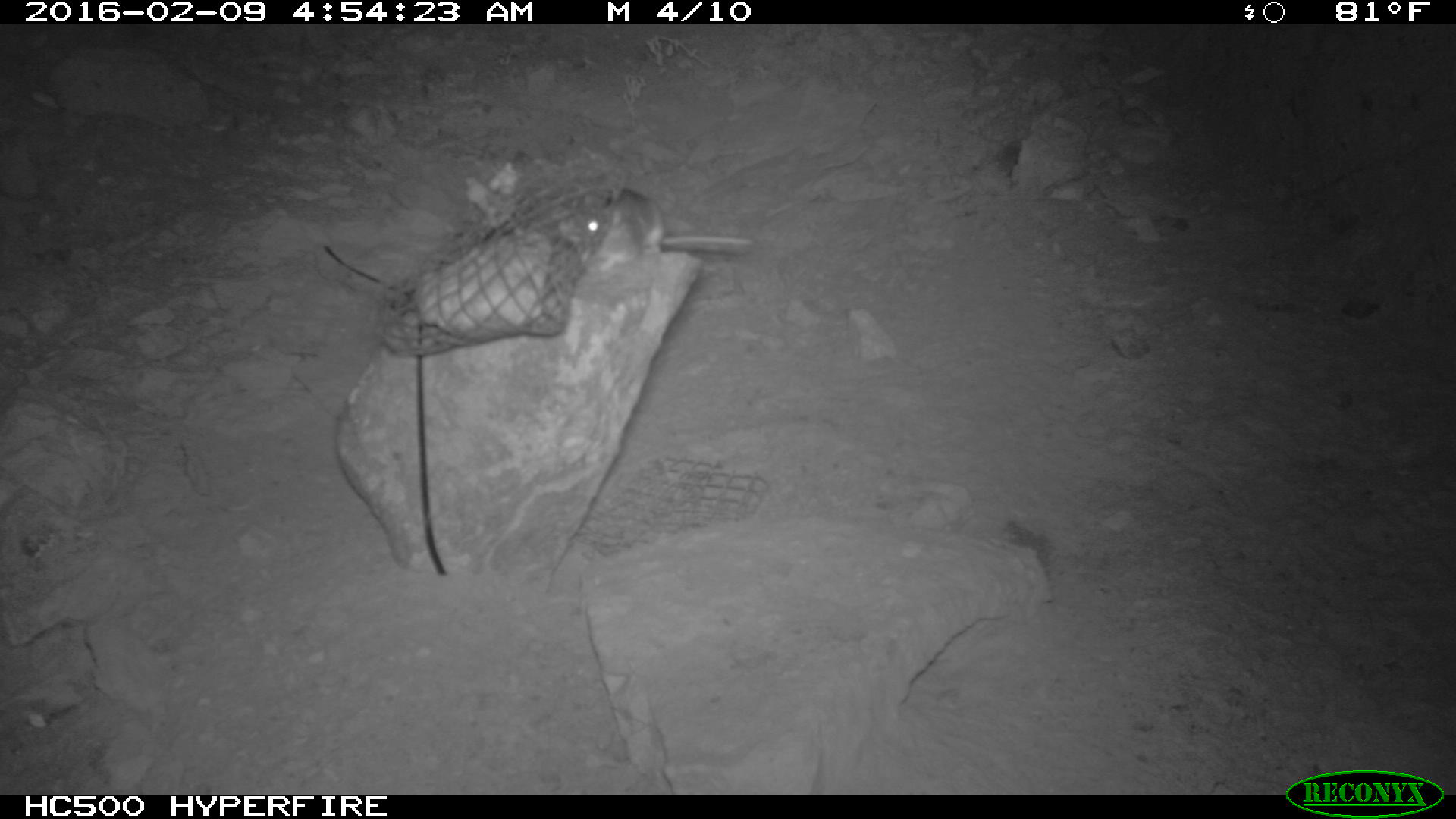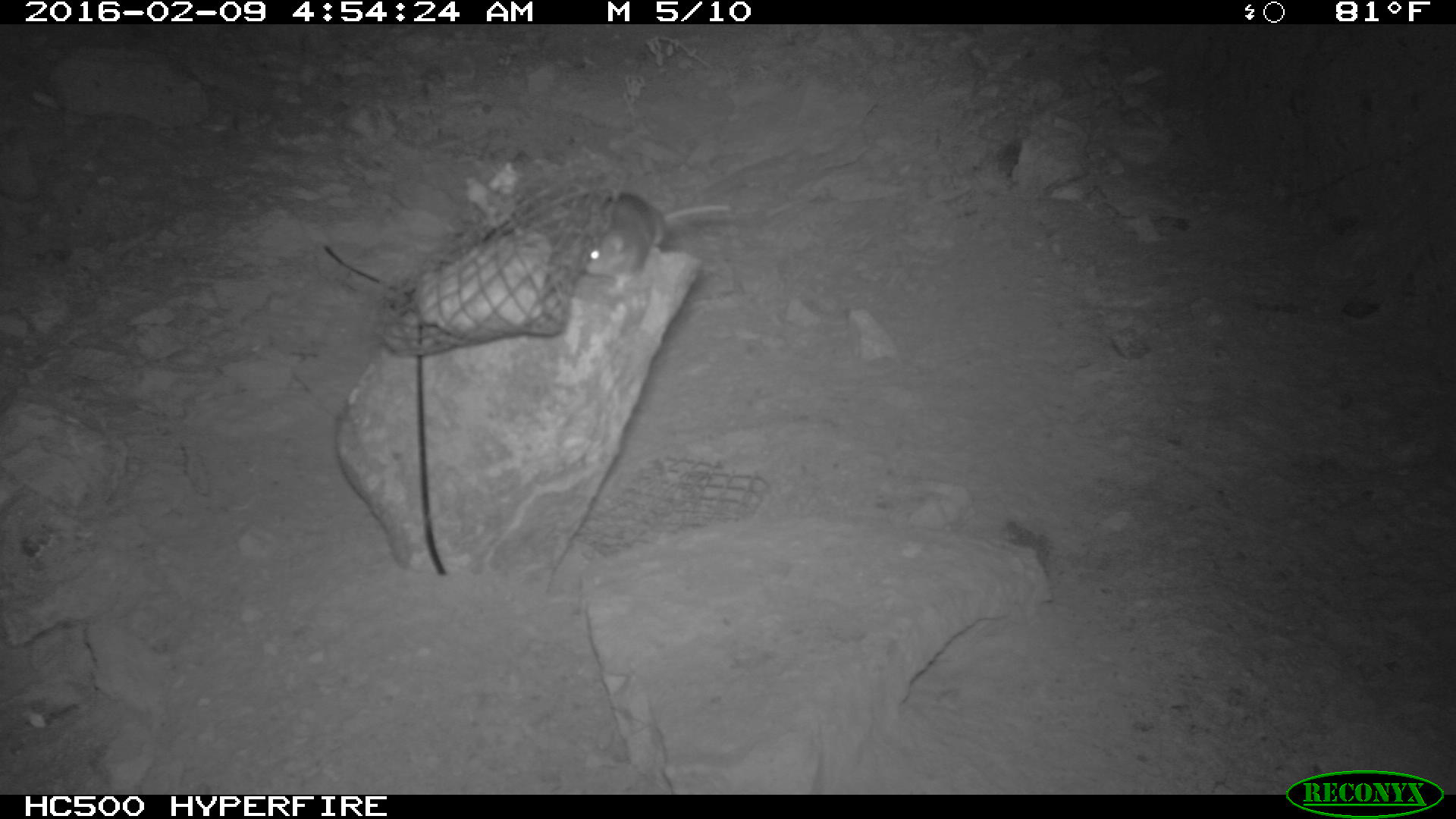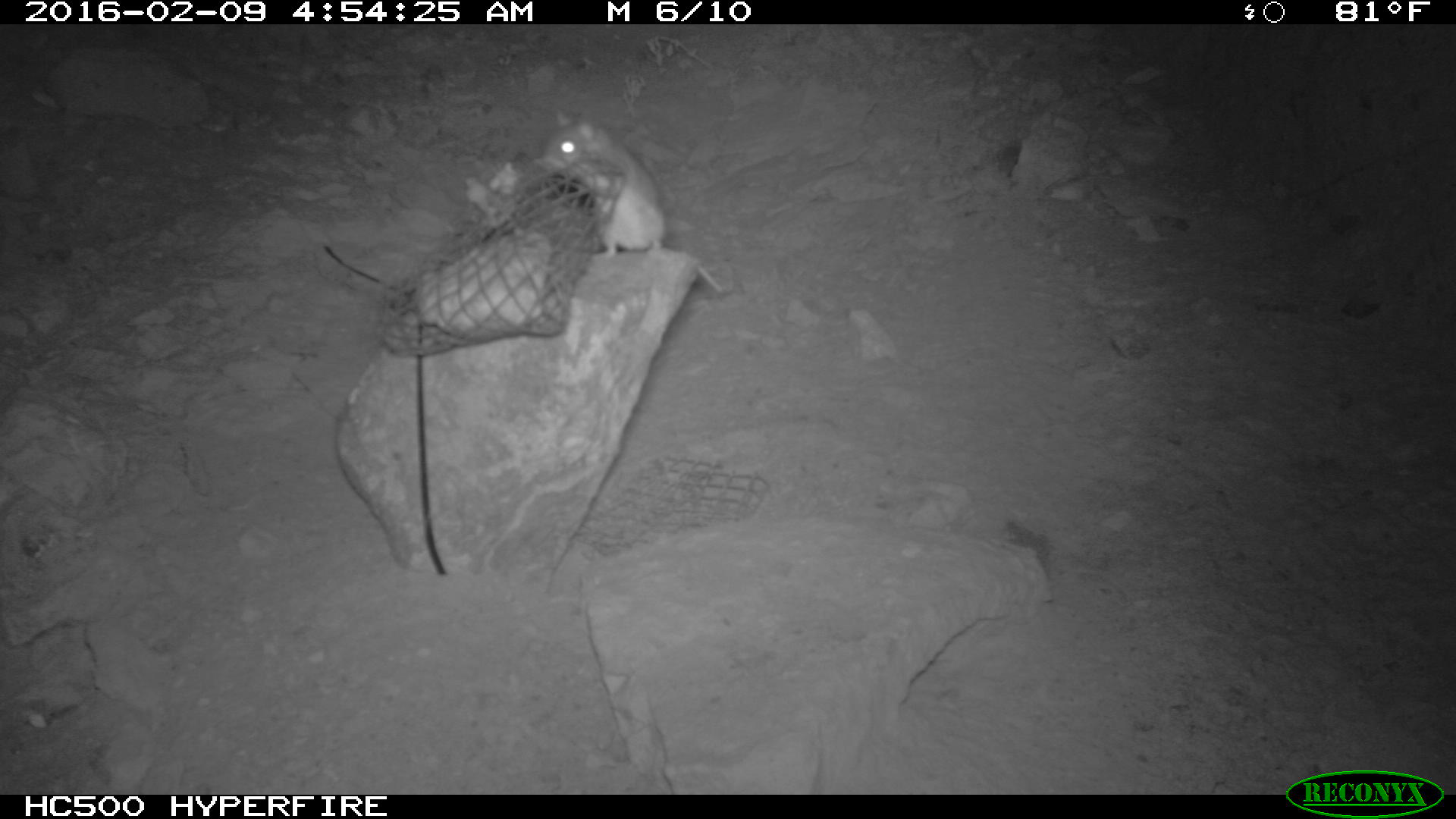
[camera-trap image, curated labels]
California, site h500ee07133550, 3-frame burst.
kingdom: Animalia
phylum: Chordata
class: Mammalia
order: Rodentia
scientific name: Rodentia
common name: rodent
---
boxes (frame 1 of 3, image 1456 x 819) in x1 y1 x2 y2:
rodent: 583 184 752 256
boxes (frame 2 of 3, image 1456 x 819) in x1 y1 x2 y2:
rodent: 576 190 731 296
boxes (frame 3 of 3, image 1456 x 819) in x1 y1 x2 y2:
rodent: 539 106 723 293